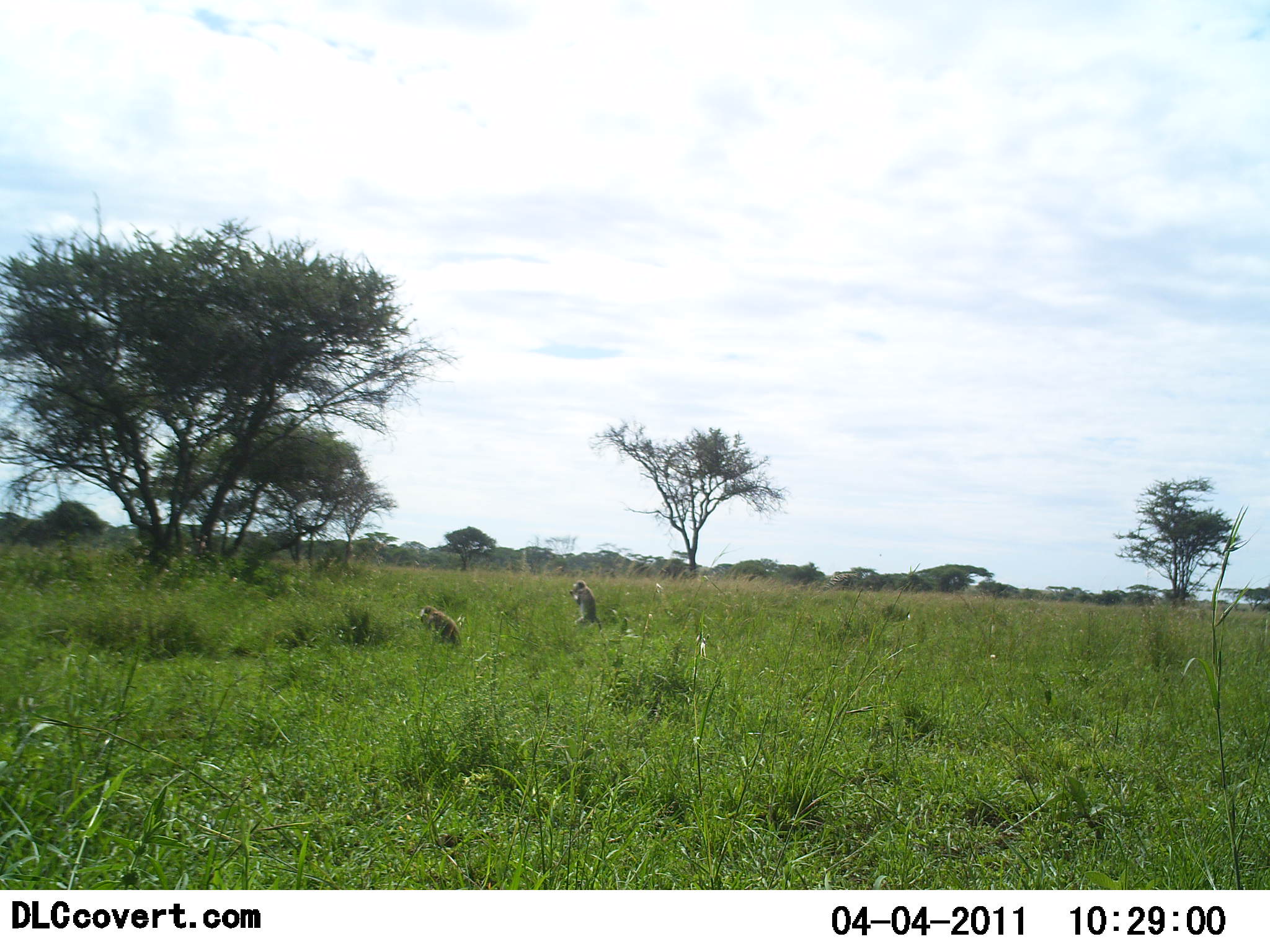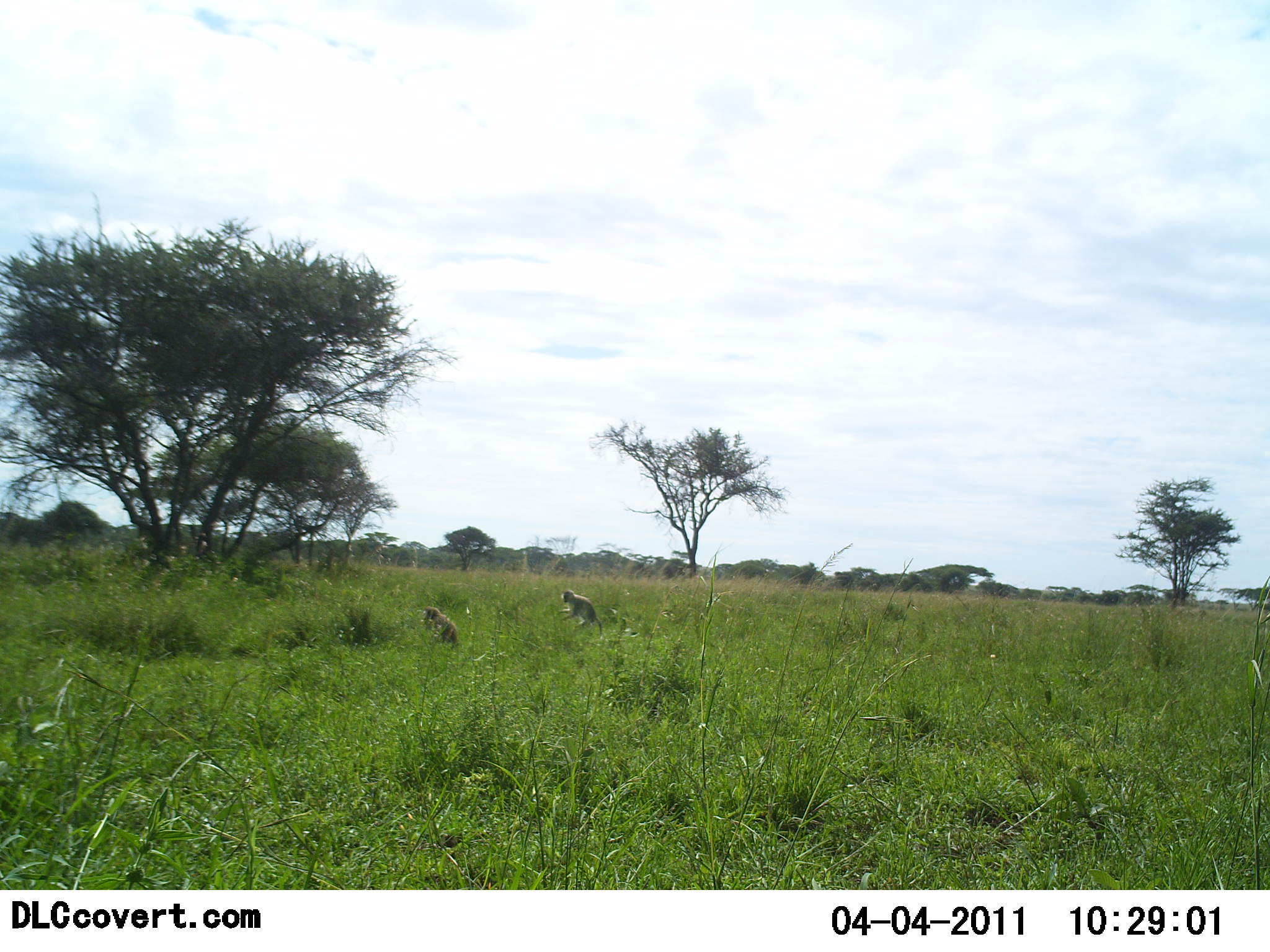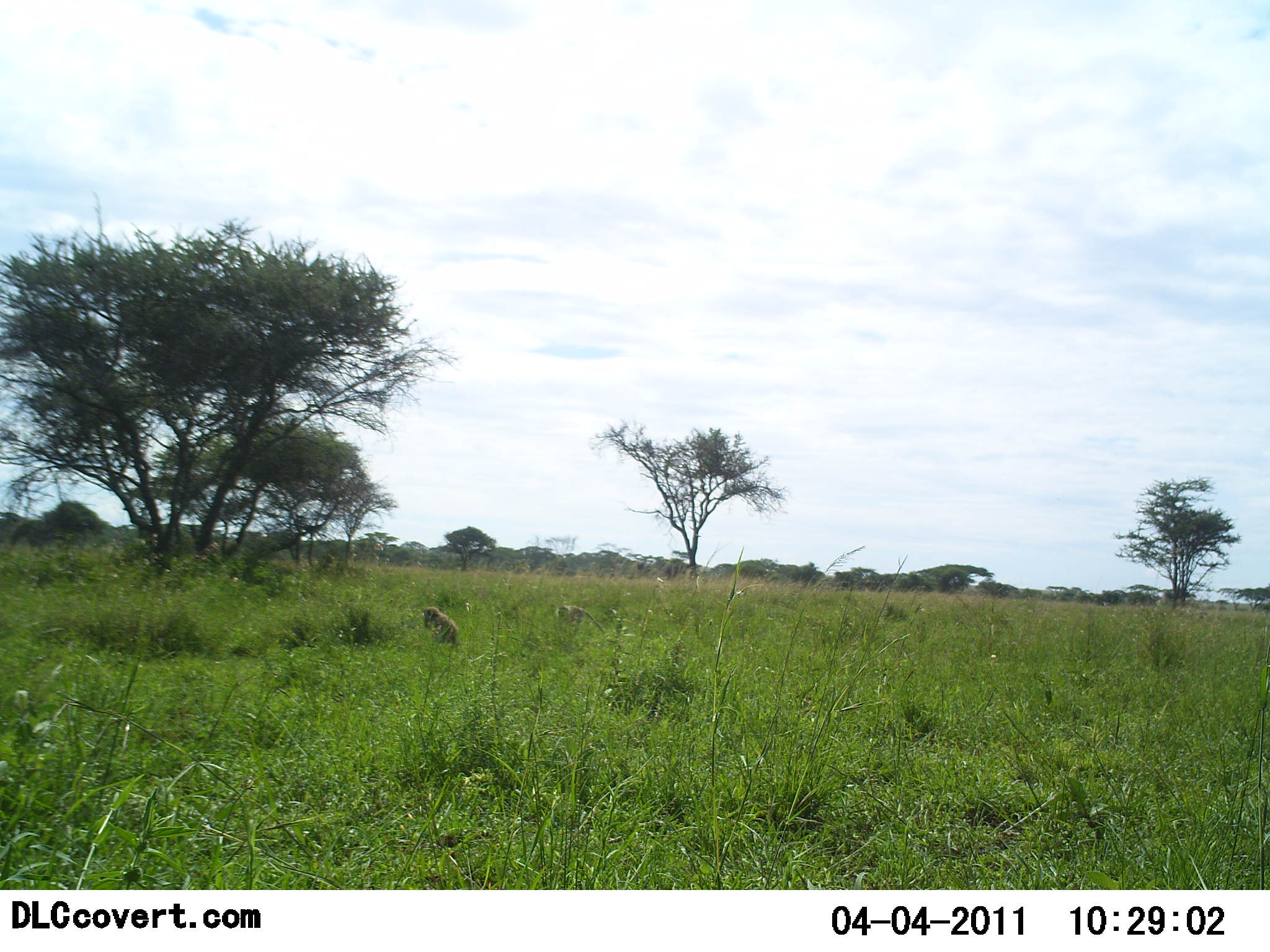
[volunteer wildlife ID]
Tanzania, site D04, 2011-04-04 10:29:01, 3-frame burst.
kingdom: Animalia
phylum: Chordata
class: Mammalia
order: Primates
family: Cercopithecidae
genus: Chlorocebus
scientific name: Chlorocebus pygerythrus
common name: vervet monkey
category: monkeyvervet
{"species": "monkeyvervet (vervet monkey) (Chlorocebus pygerythrus)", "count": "2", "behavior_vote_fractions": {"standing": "18%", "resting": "9%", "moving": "18%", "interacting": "0%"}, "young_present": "0%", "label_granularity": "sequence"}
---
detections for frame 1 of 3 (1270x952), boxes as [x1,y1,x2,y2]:
animal: [569,580,603,645]; [420,605,463,647]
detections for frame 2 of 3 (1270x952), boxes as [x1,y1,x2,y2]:
animal: [557,589,603,635]; [421,606,461,648]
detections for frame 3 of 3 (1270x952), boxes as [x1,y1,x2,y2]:
animal: [421,606,459,648]; [556,604,606,635]